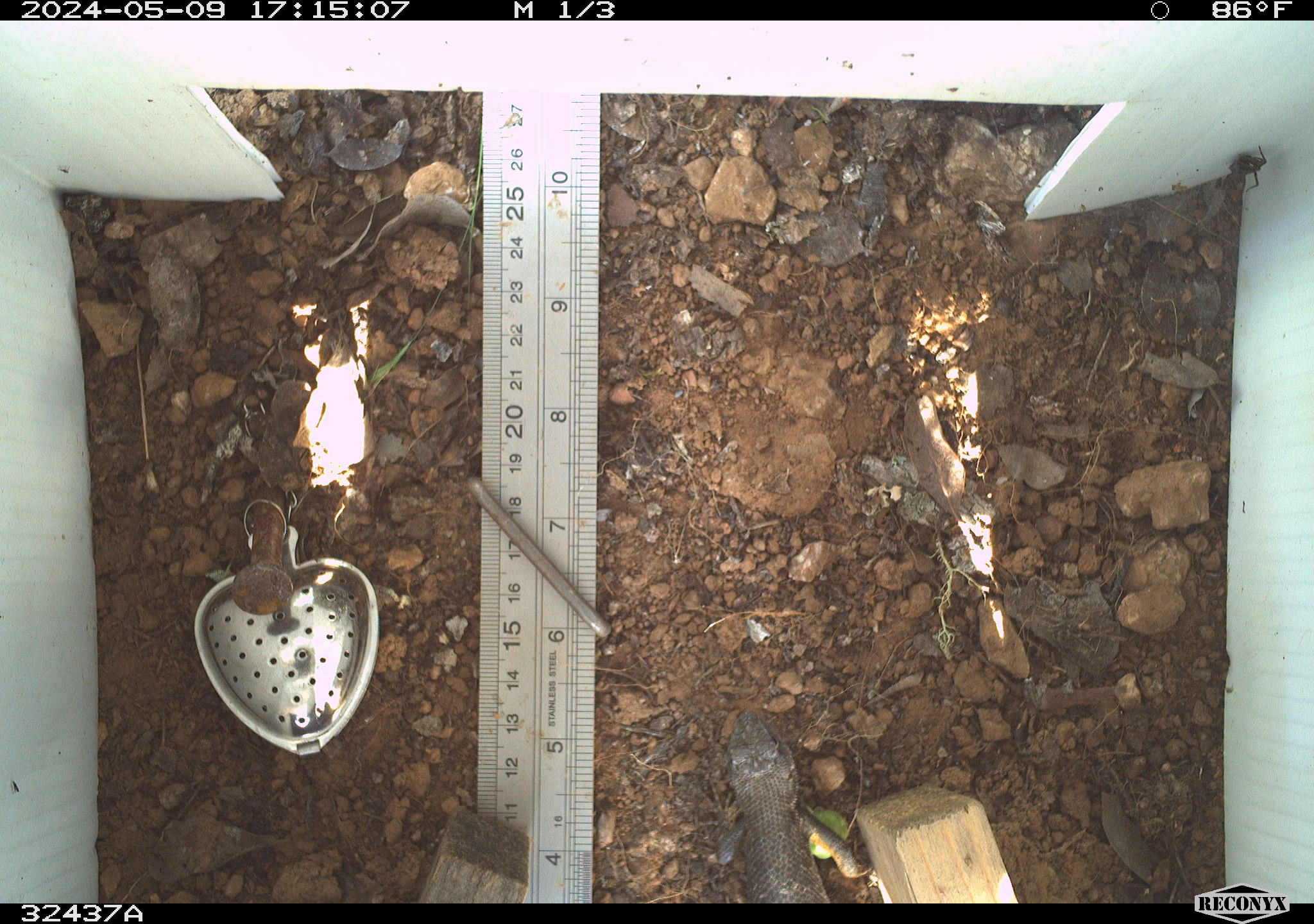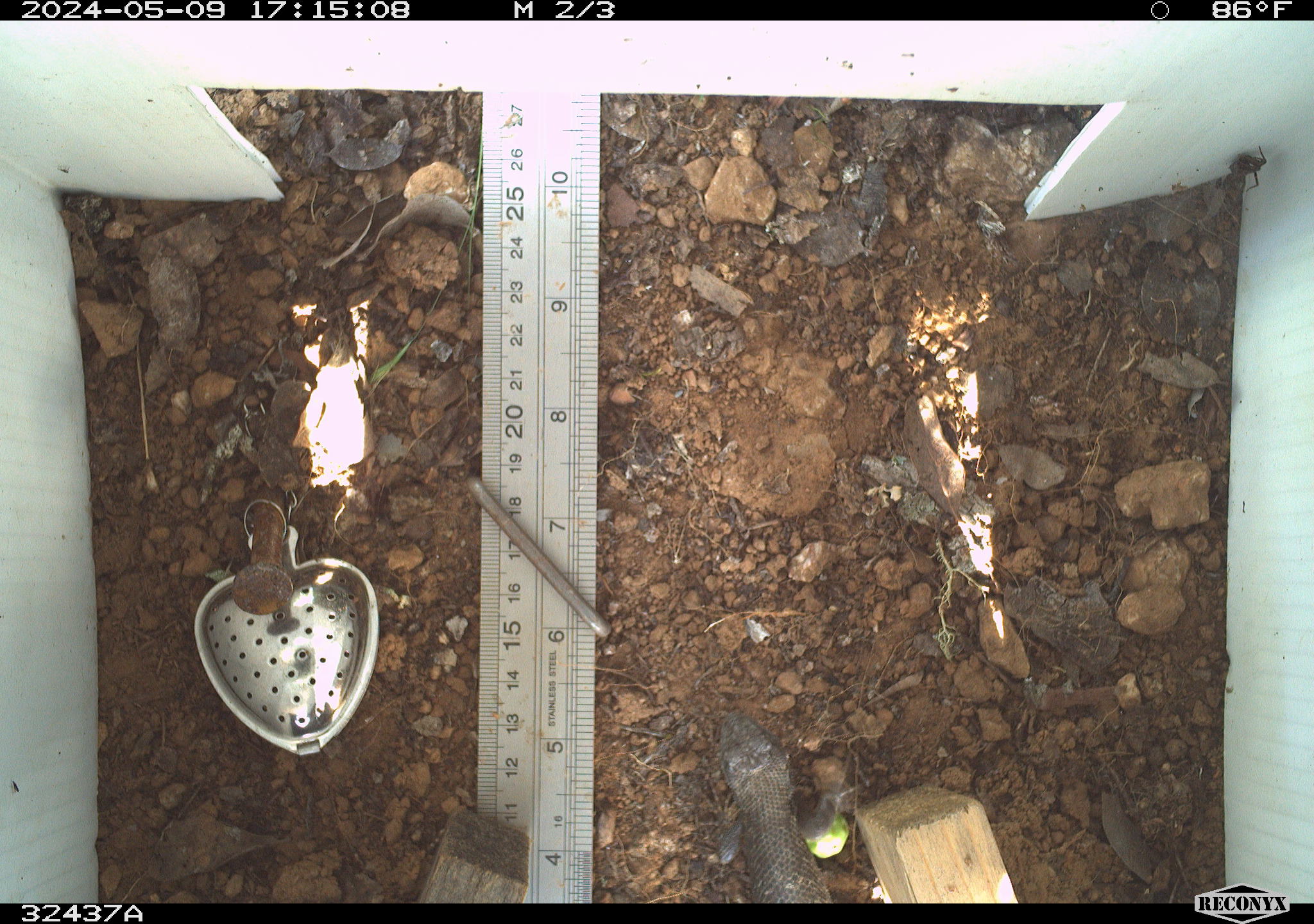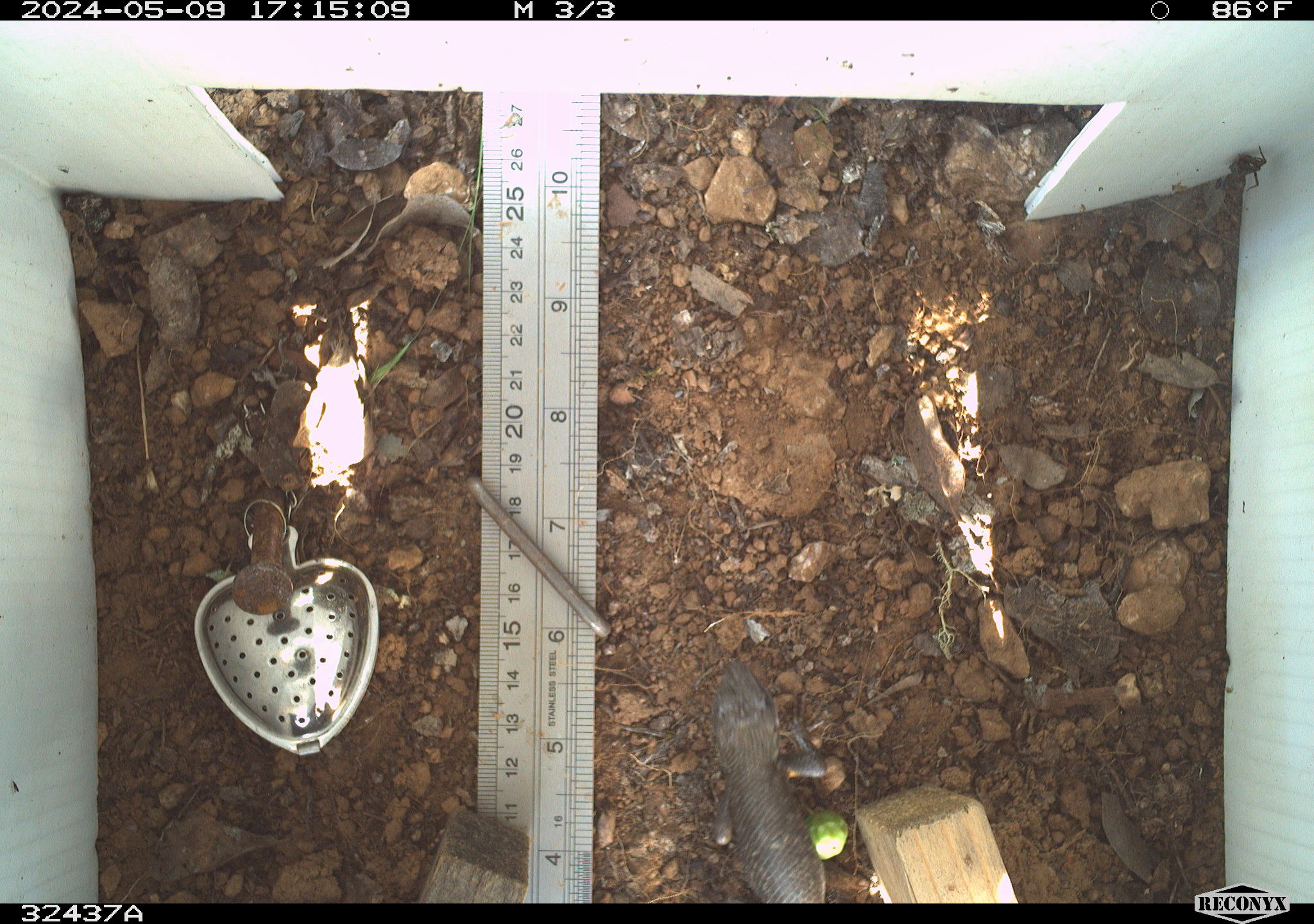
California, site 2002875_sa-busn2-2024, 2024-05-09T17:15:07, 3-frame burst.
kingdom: Animalia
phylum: Chordata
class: Reptilia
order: Squamata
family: Phrynosomatidae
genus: Sceloporus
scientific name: Sceloporus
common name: spiny lizards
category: sceloporus species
Sceloporus species (spiny lizards) (Sceloporus).